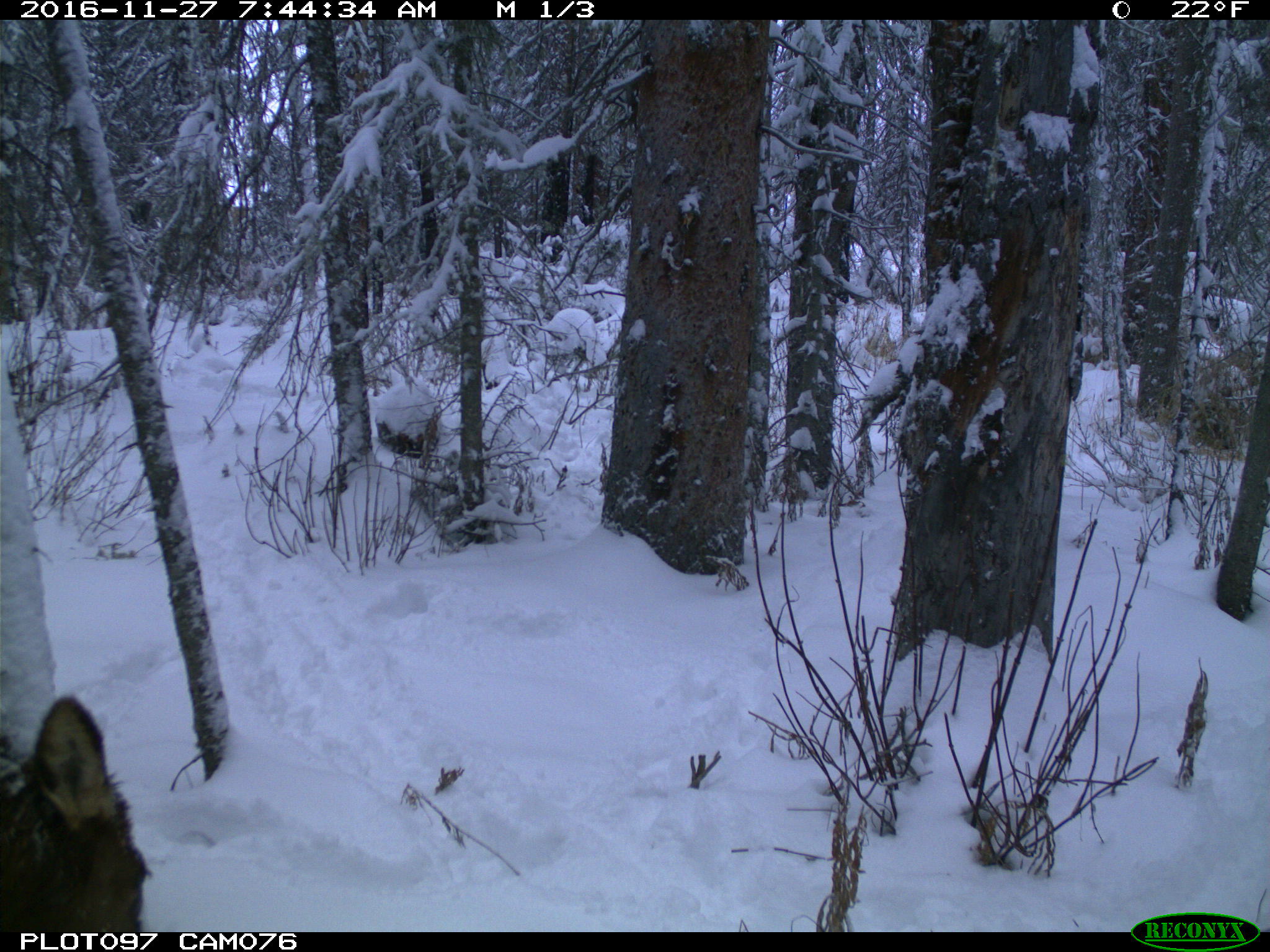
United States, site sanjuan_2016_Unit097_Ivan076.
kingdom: Animalia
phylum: Chordata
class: Mammalia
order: Artiodactyla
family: Cervidae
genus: Cervus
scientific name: Cervus elaphus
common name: red deer